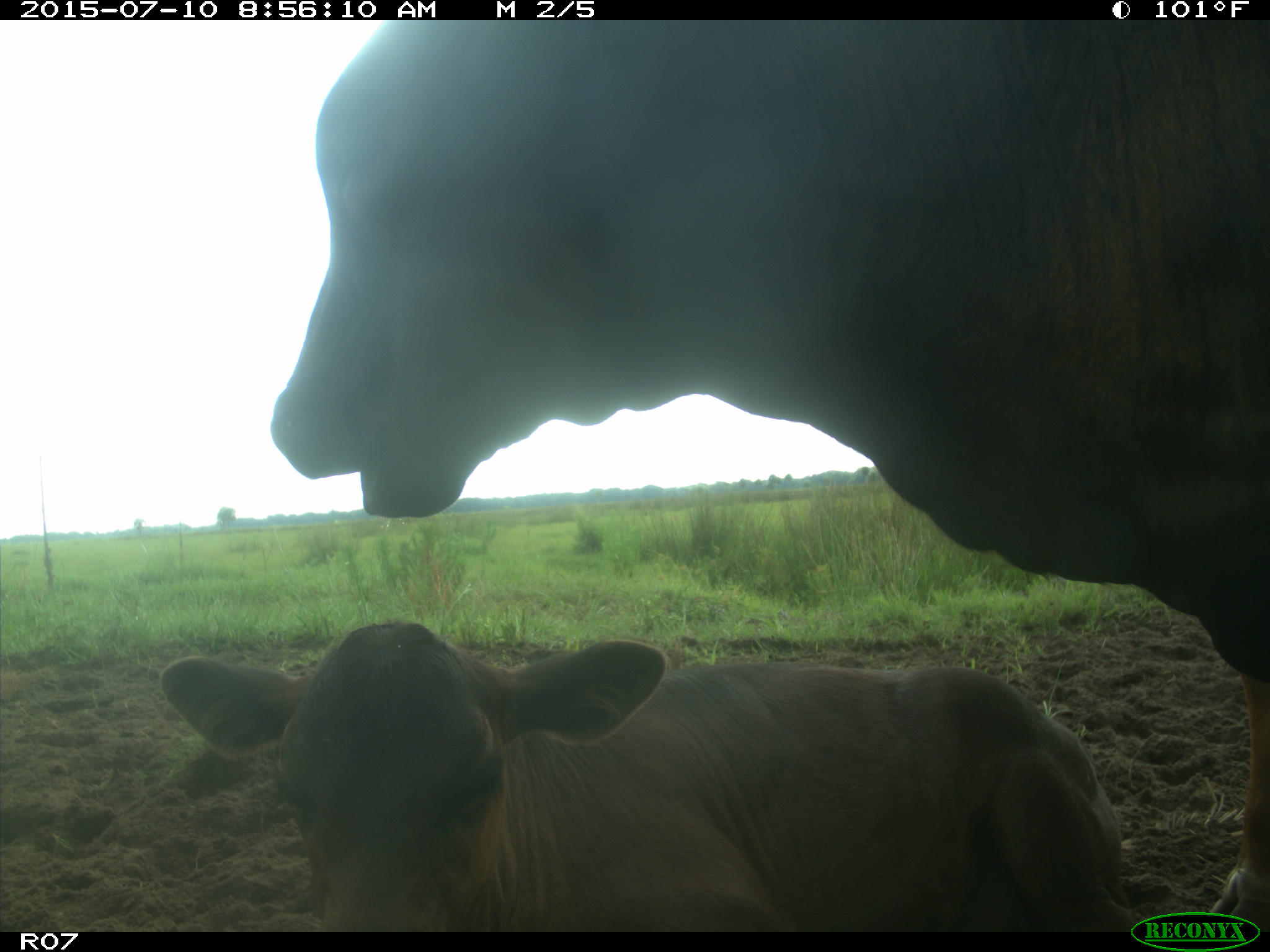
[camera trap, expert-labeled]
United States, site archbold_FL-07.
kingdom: Animalia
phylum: Chordata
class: Mammalia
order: Artiodactyla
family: Bovidae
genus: Bos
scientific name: Bos taurus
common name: domestic cow